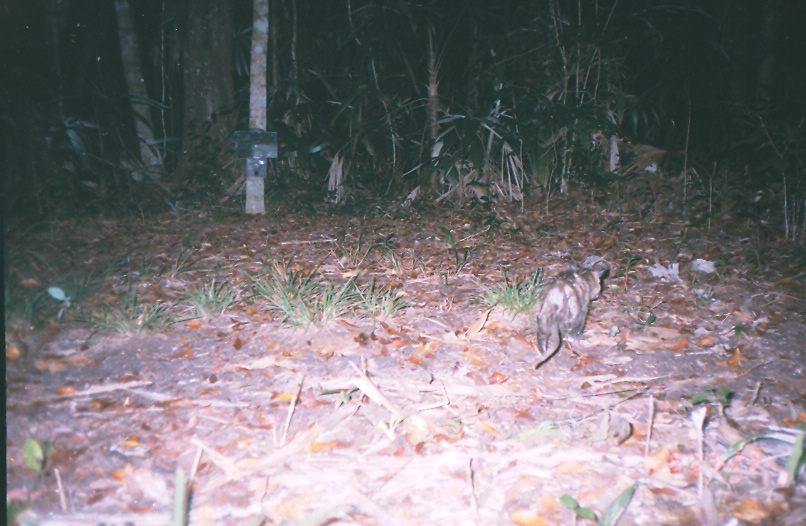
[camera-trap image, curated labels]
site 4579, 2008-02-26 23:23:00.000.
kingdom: Animalia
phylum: Chordata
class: Mammalia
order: Didelphimorphia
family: Didelphidae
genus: Didelphis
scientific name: Didelphis virginiana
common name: virginia opossum